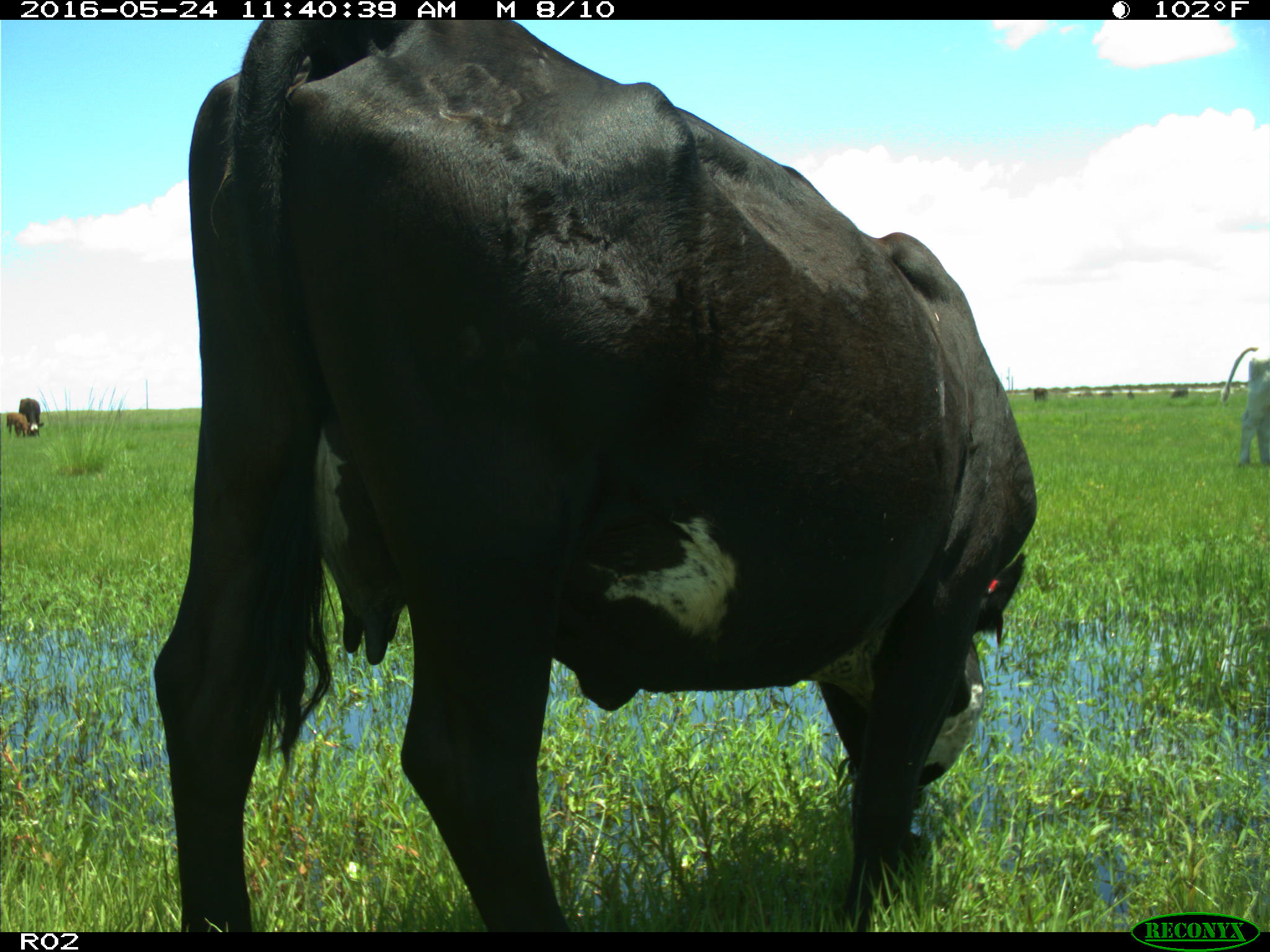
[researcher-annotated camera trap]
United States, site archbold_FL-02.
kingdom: Animalia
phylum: Chordata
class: Mammalia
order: Artiodactyla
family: Bovidae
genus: Bos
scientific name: Bos taurus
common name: domestic cow